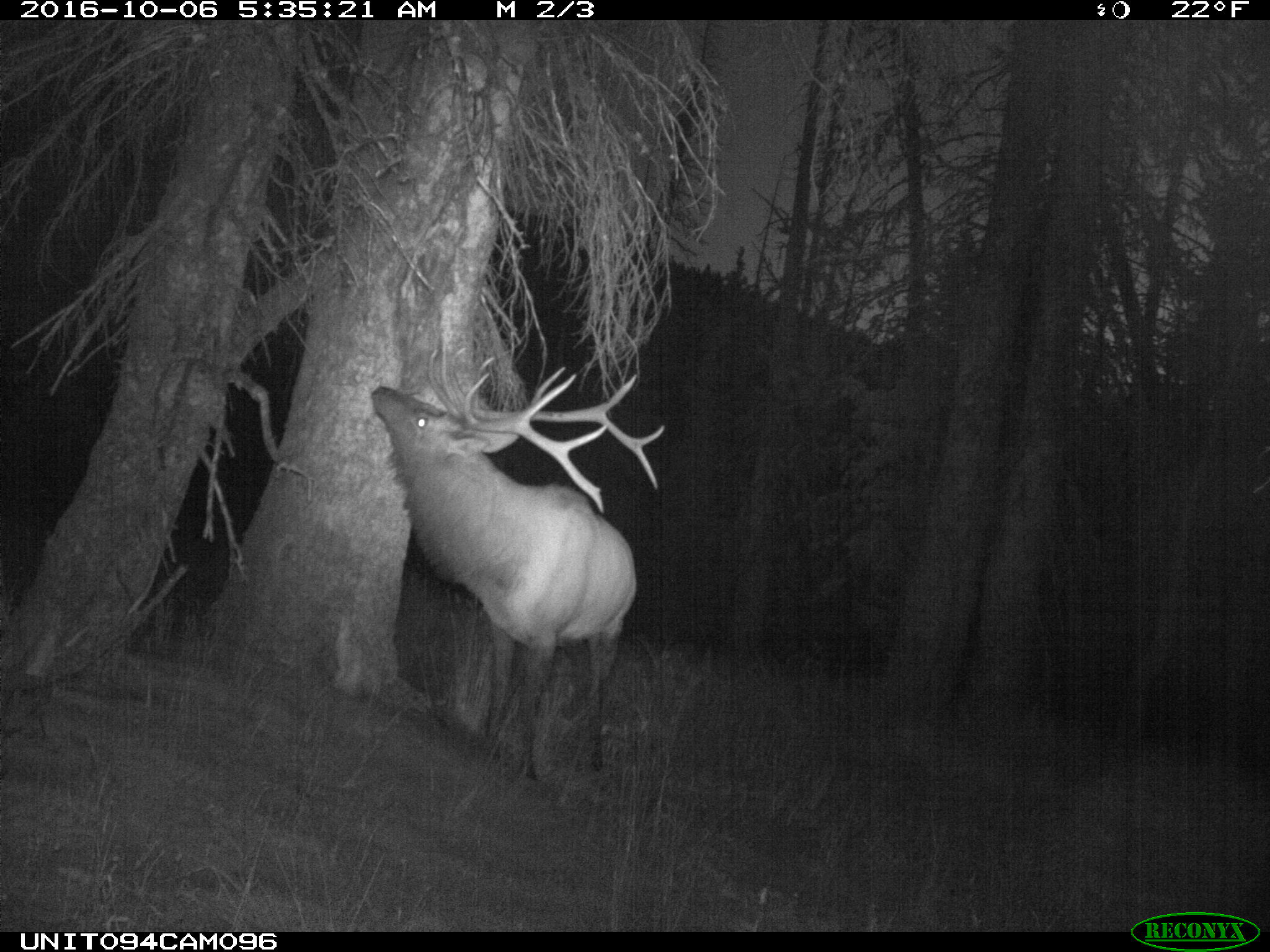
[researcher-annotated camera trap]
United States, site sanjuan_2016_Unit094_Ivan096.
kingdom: Animalia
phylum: Chordata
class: Mammalia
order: Artiodactyla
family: Cervidae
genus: Cervus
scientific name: Cervus elaphus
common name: red deer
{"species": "Cervus elaphus (red deer)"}